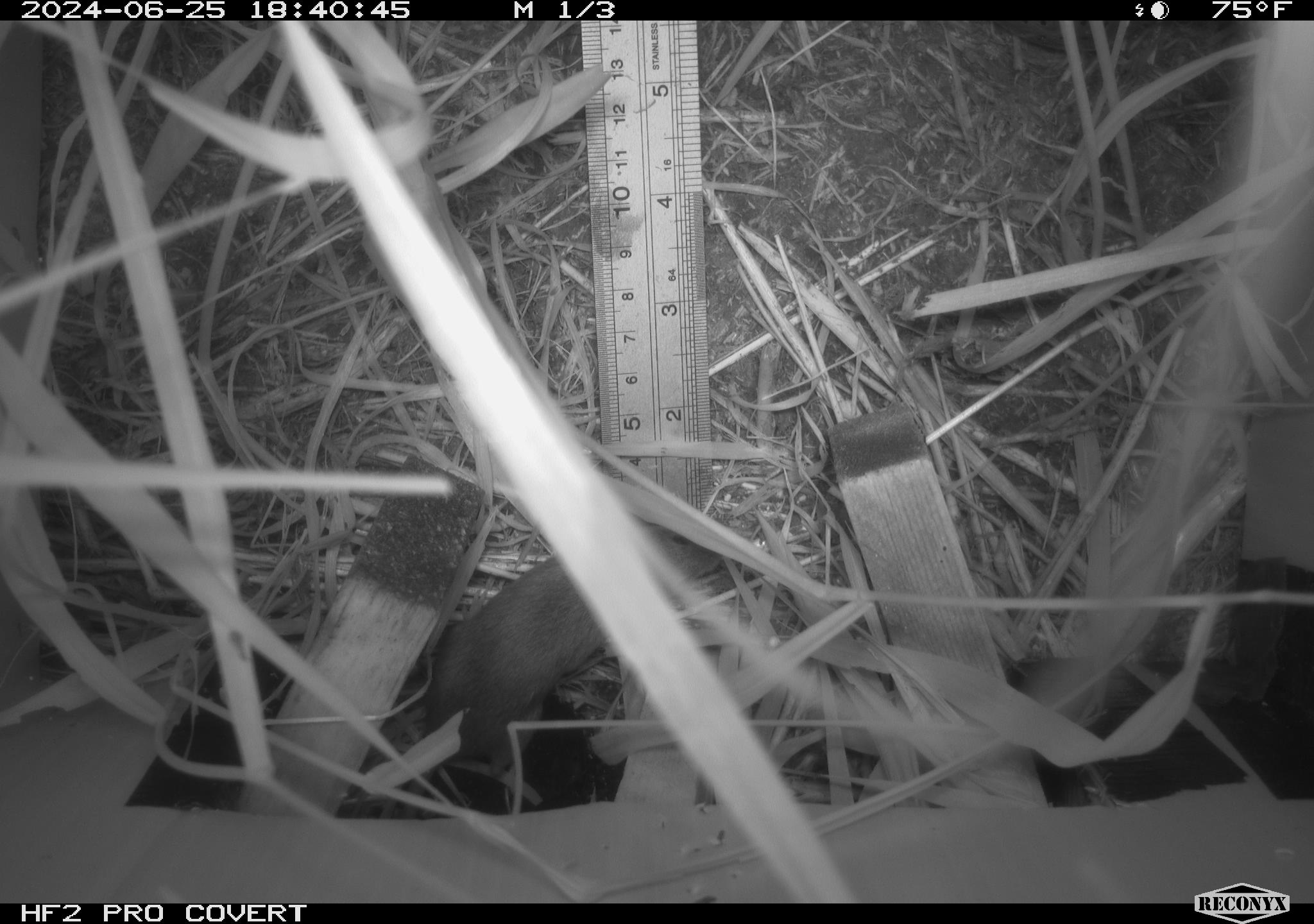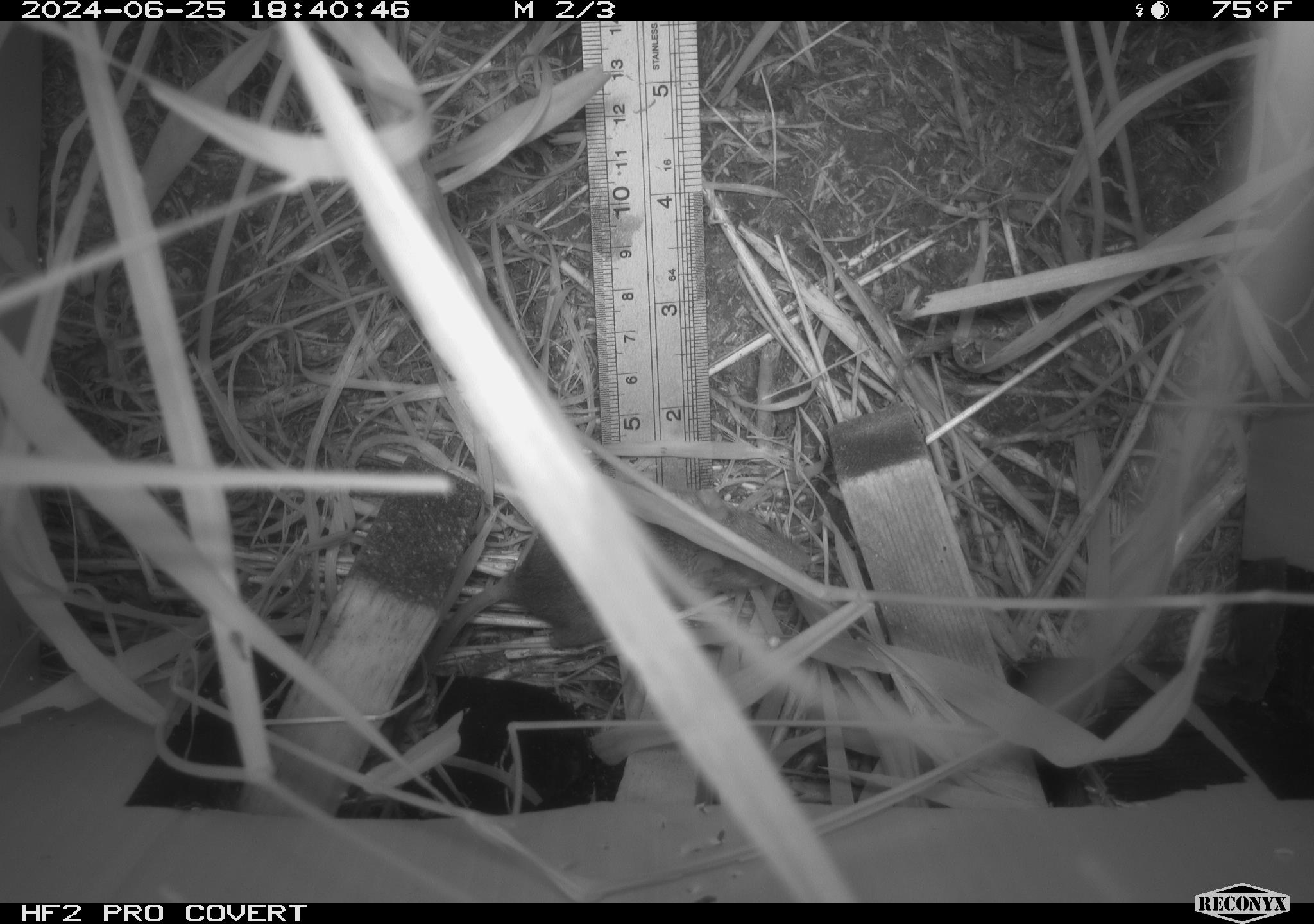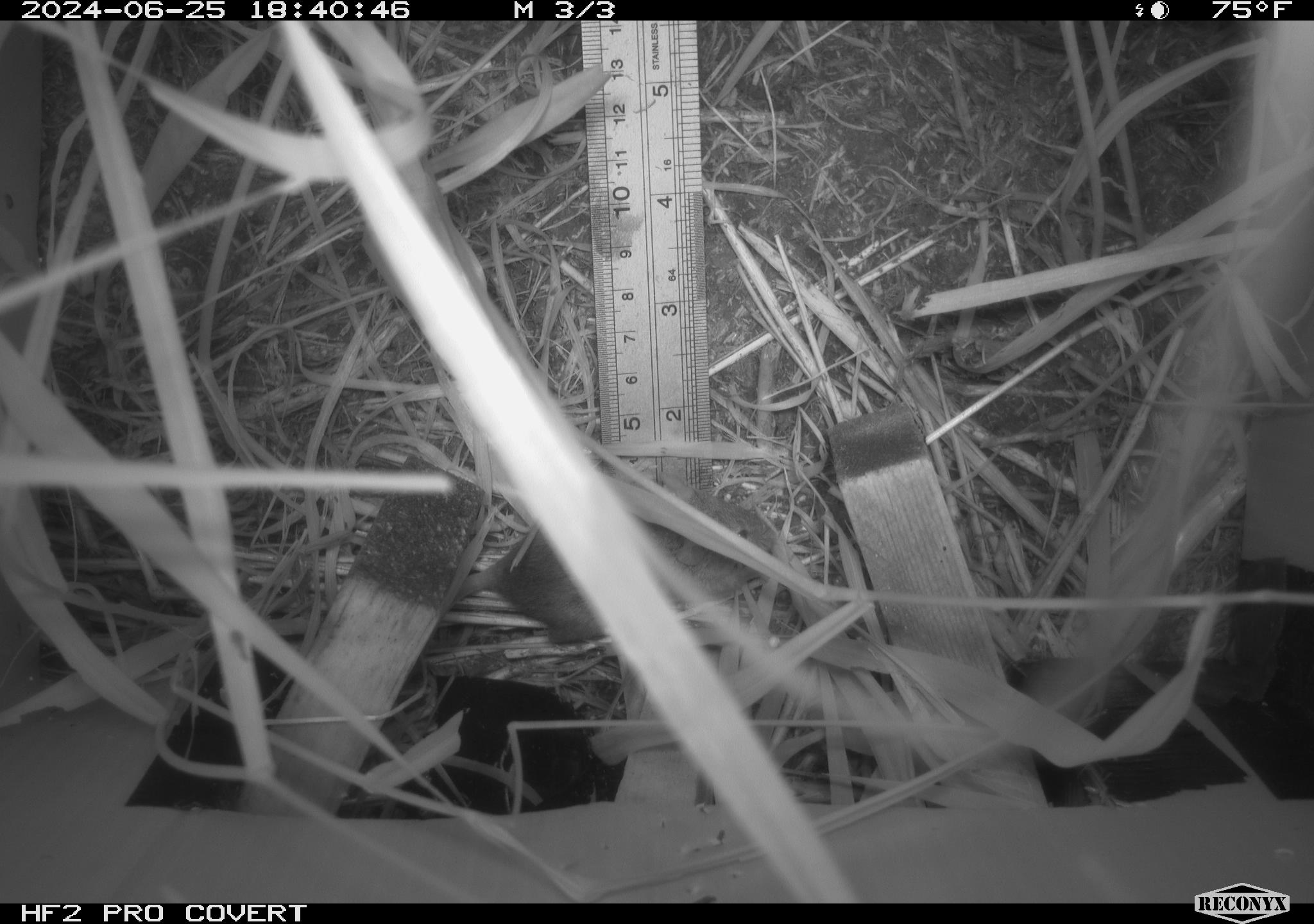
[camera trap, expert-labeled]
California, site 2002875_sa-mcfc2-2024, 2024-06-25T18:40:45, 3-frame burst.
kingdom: Animalia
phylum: Chordata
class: Mammalia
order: Rodentia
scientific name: Rodentia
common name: rodent